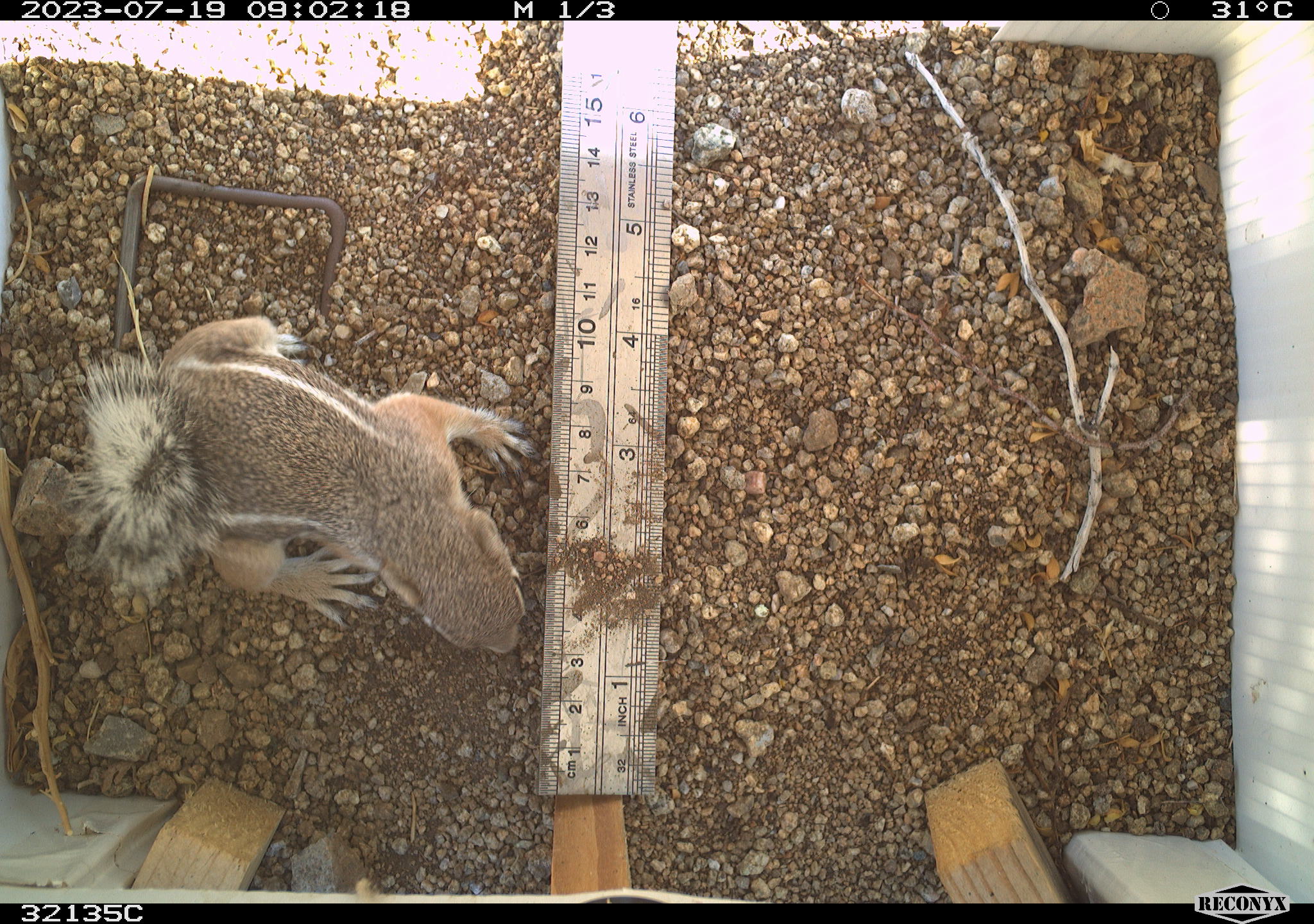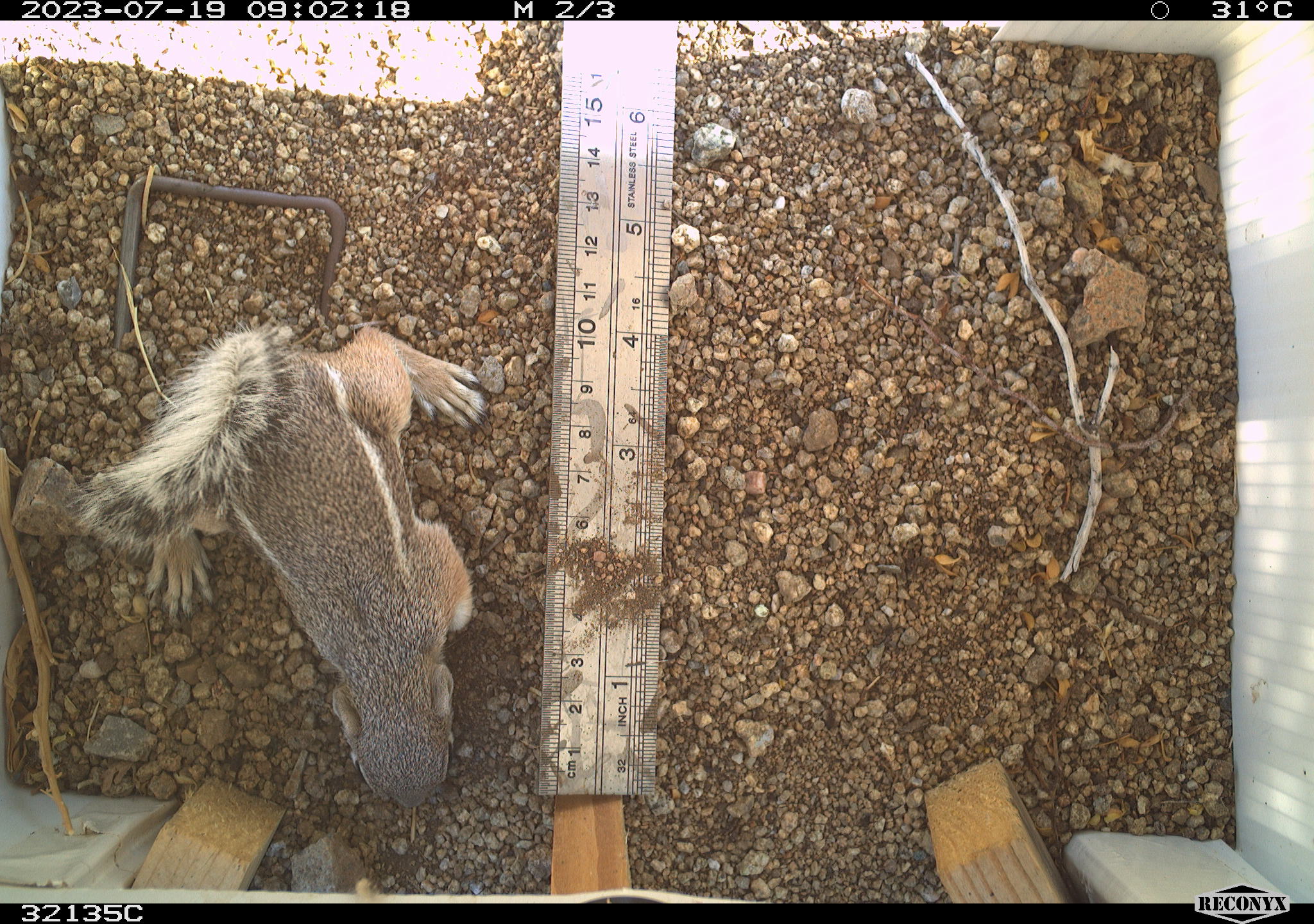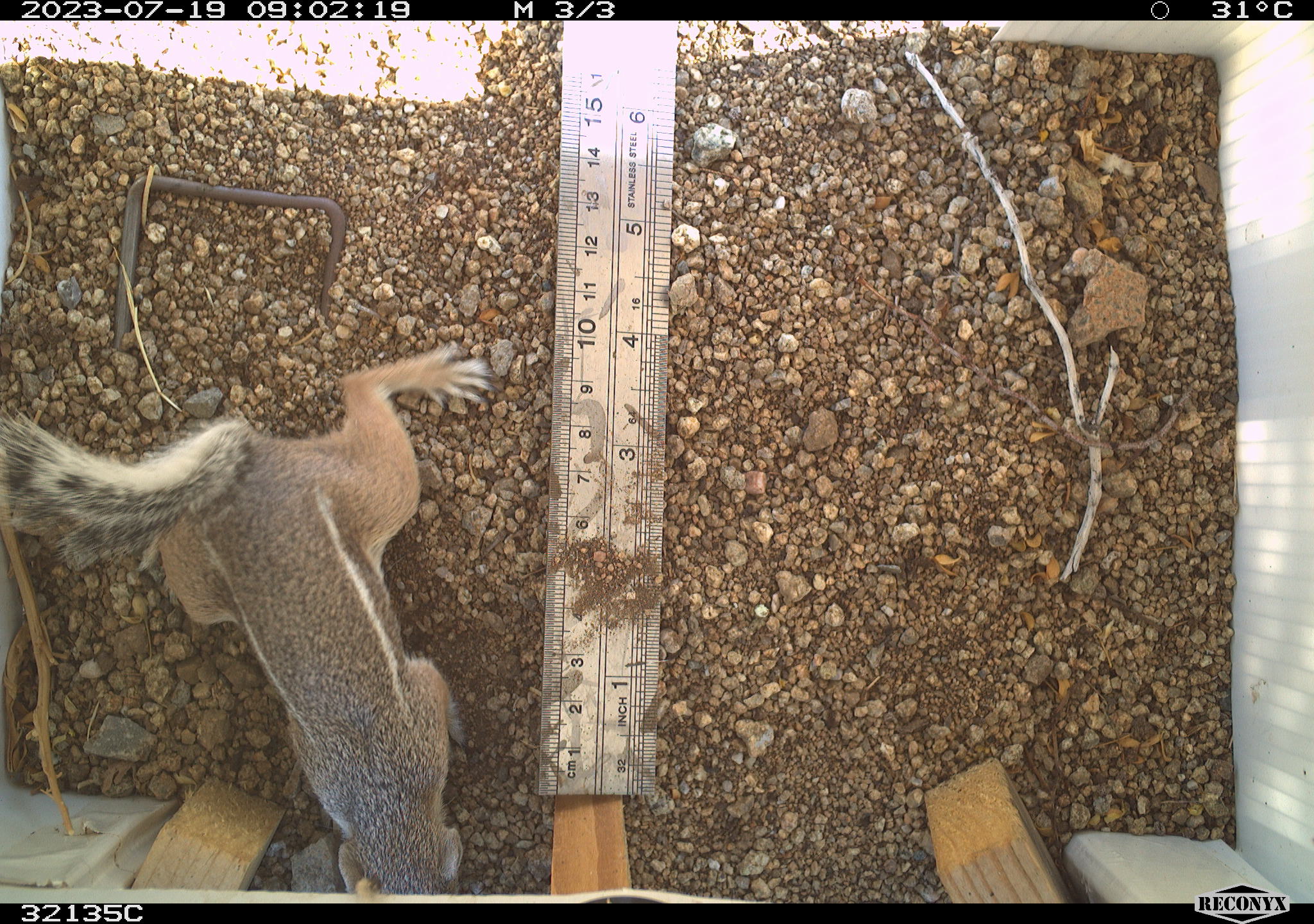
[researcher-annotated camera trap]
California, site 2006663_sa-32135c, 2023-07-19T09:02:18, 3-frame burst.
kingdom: Animalia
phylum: Chordata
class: Mammalia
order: Rodentia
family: Sciuridae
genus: Ammospermophilus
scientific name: Ammospermophilus leucurus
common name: white-tailed antelope squirrel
White-tailed antelope squirrel (Ammospermophilus leucurus).